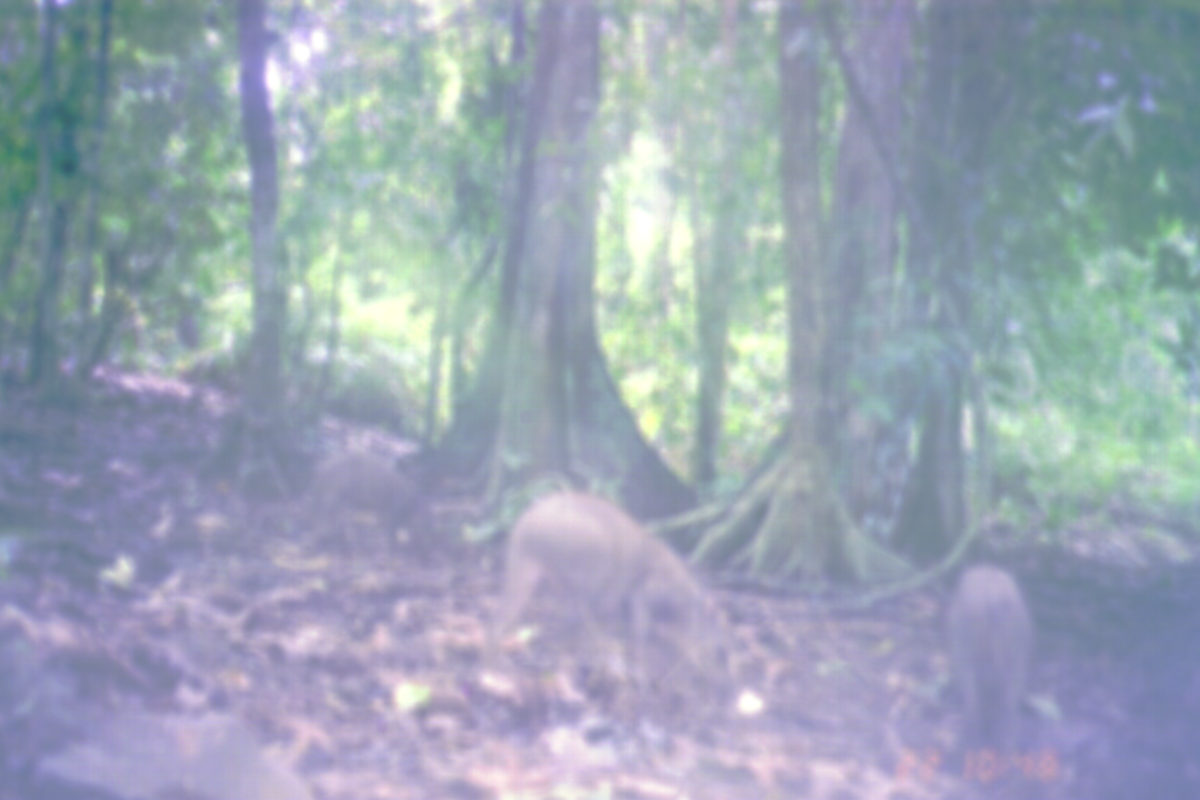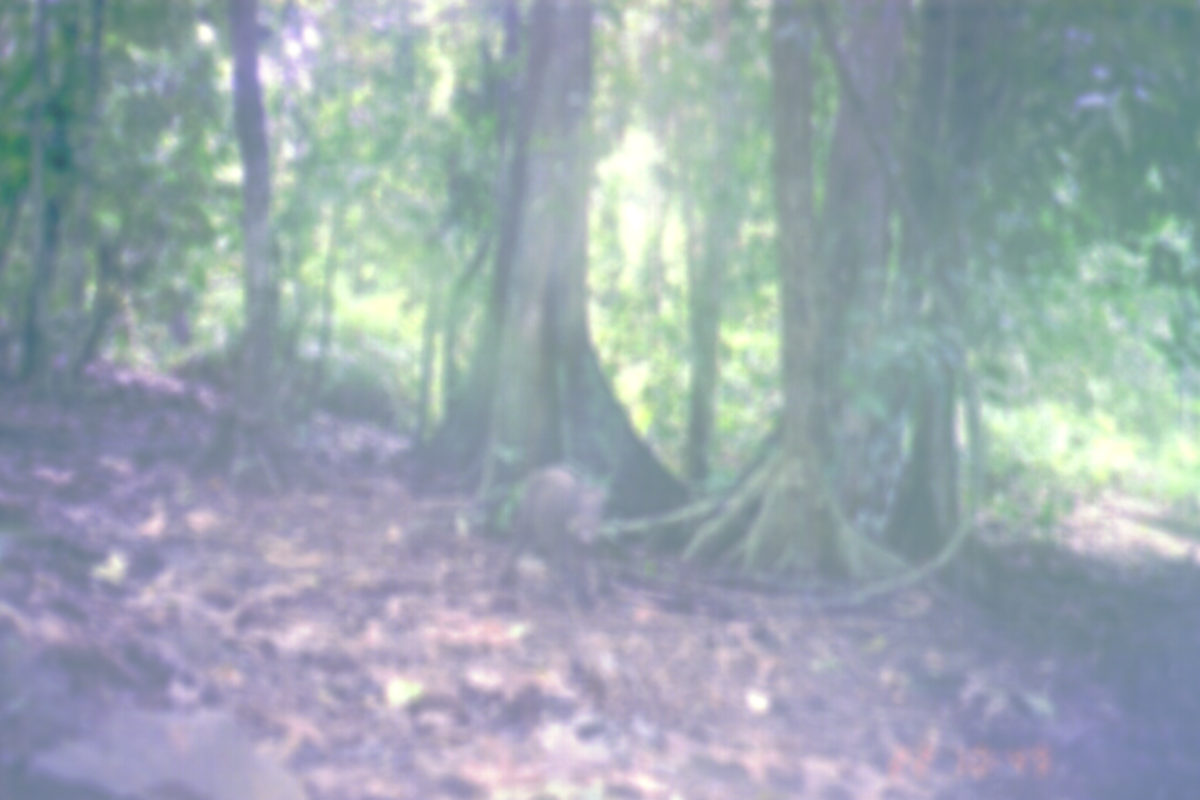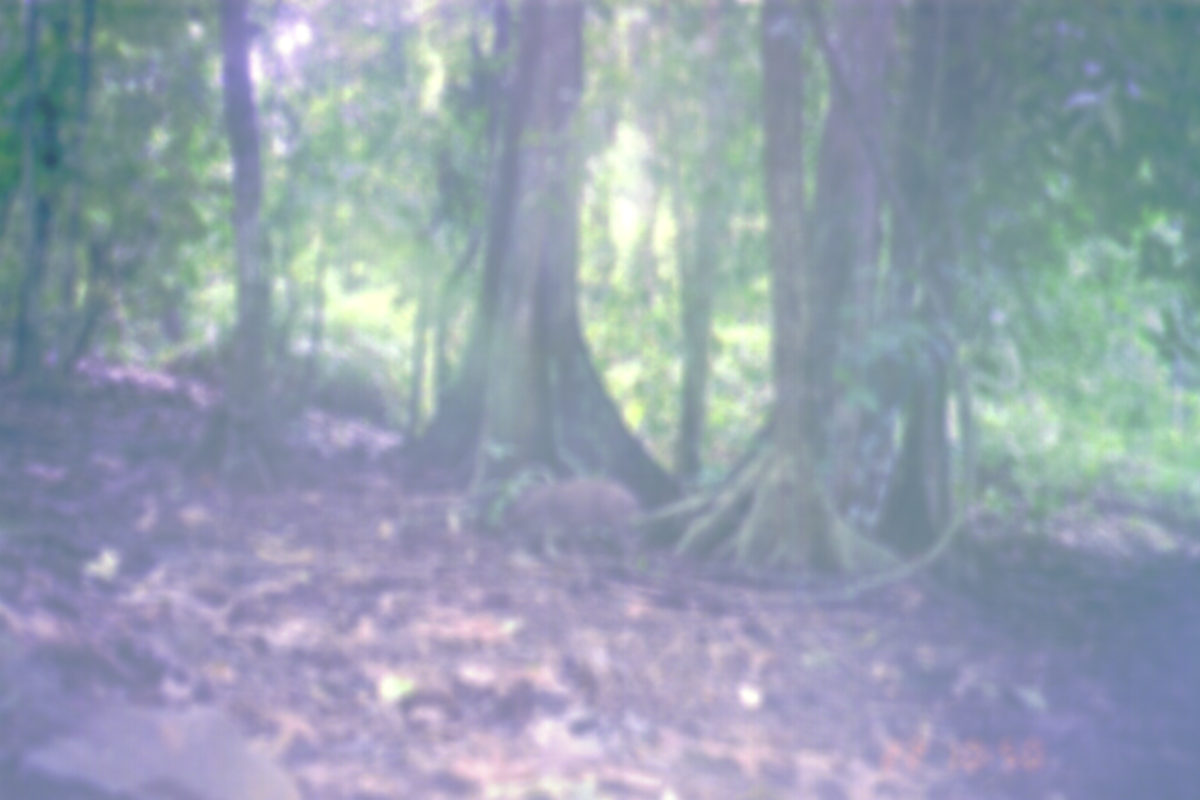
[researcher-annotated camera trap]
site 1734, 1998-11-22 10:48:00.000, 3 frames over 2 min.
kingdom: Animalia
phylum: Chordata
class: Mammalia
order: Artiodactyla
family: Suidae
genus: Sus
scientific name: Sus scrofa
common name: wild boar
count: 3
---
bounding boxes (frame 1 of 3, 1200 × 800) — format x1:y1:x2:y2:
sus scrofa: 489:487:753:701; 938:561:1042:778; 313:451:436:554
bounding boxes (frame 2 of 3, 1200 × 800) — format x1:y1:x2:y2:
sus scrofa: 488:466:613:610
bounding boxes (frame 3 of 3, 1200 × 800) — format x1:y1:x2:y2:
sus scrofa: 495:477:646:575